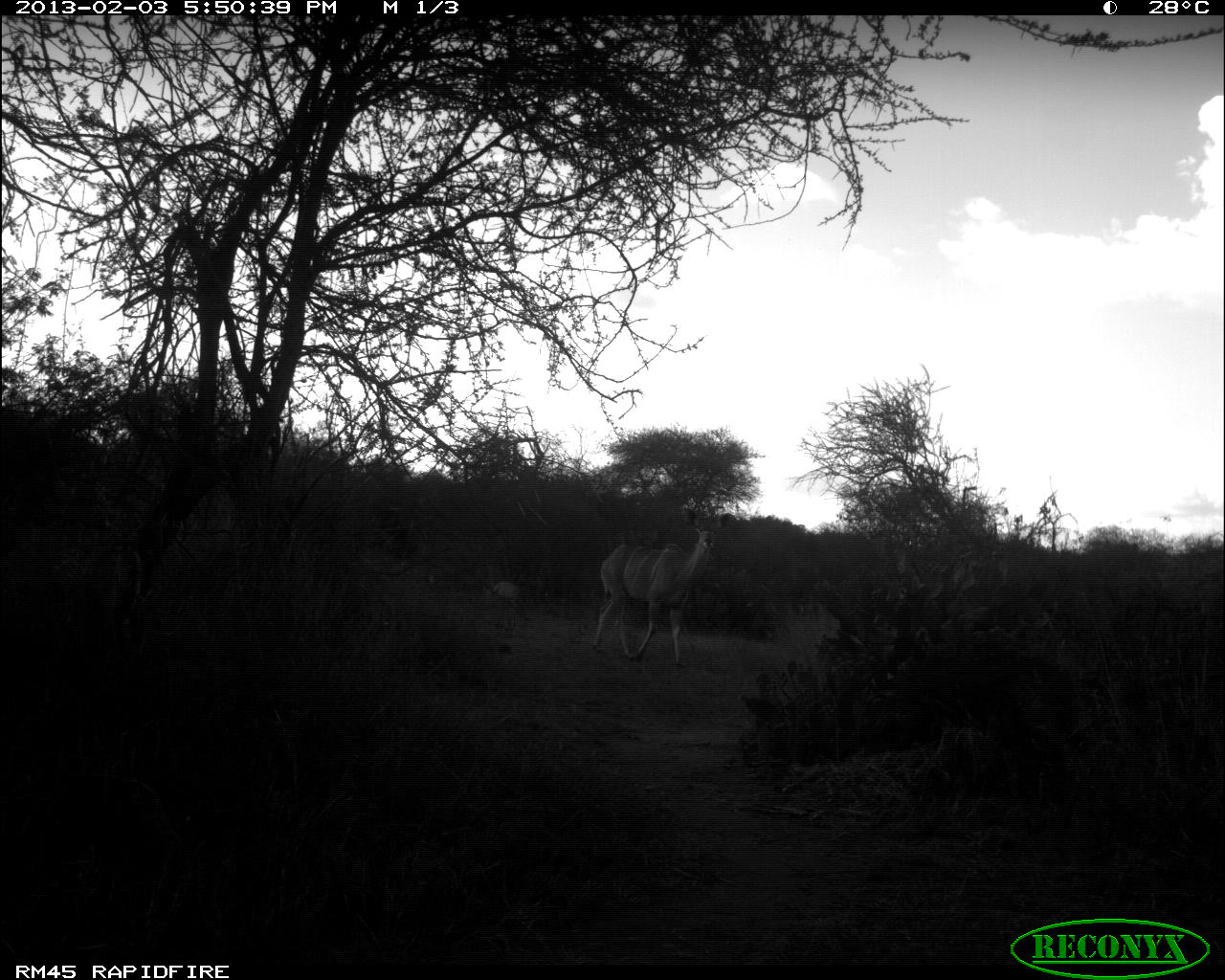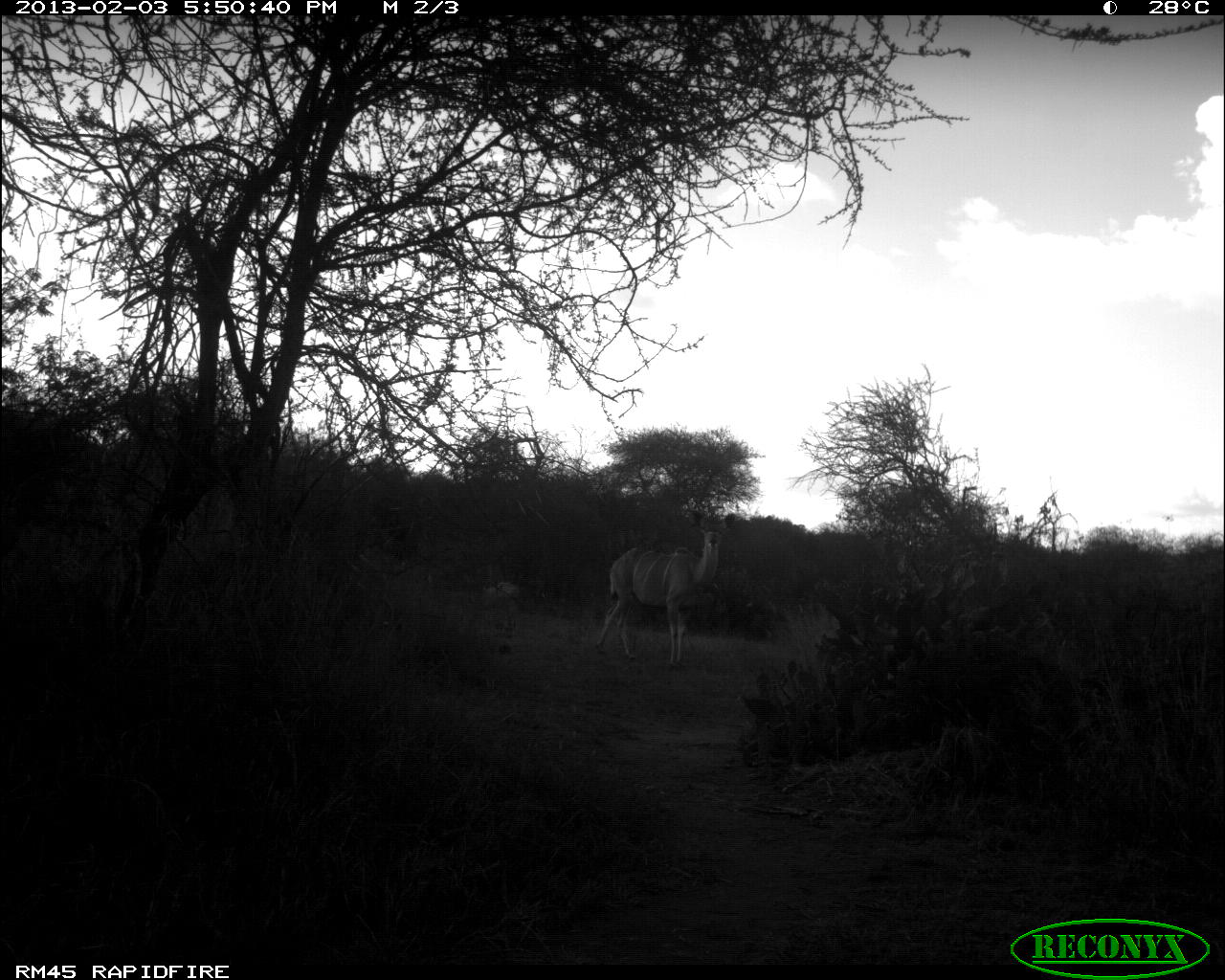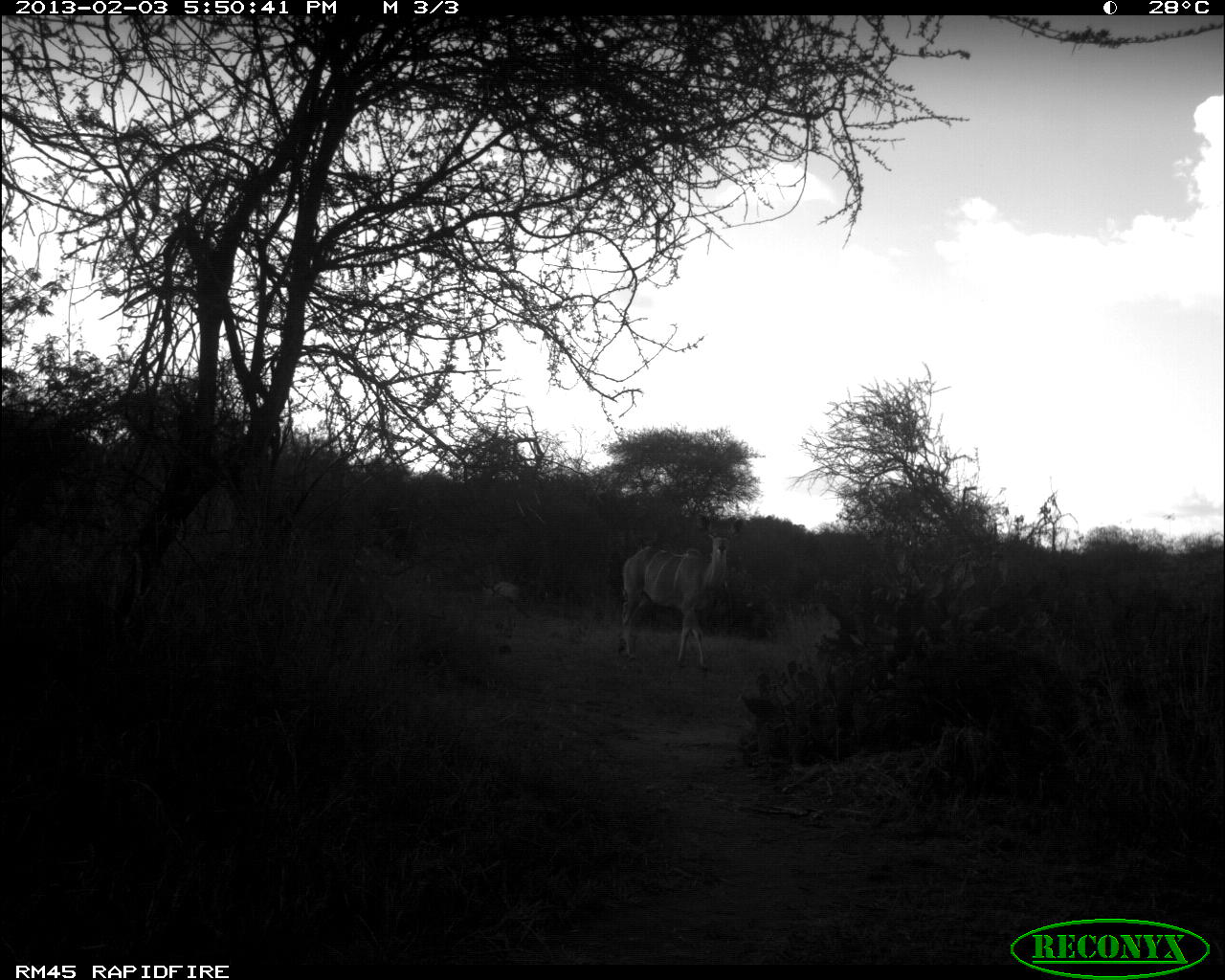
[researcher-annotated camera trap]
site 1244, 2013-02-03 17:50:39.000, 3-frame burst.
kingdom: Animalia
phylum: Chordata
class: Mammalia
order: Artiodactyla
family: Bovidae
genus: Tragelaphus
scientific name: Tragelaphus strepsiceros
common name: greater kudu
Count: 1.